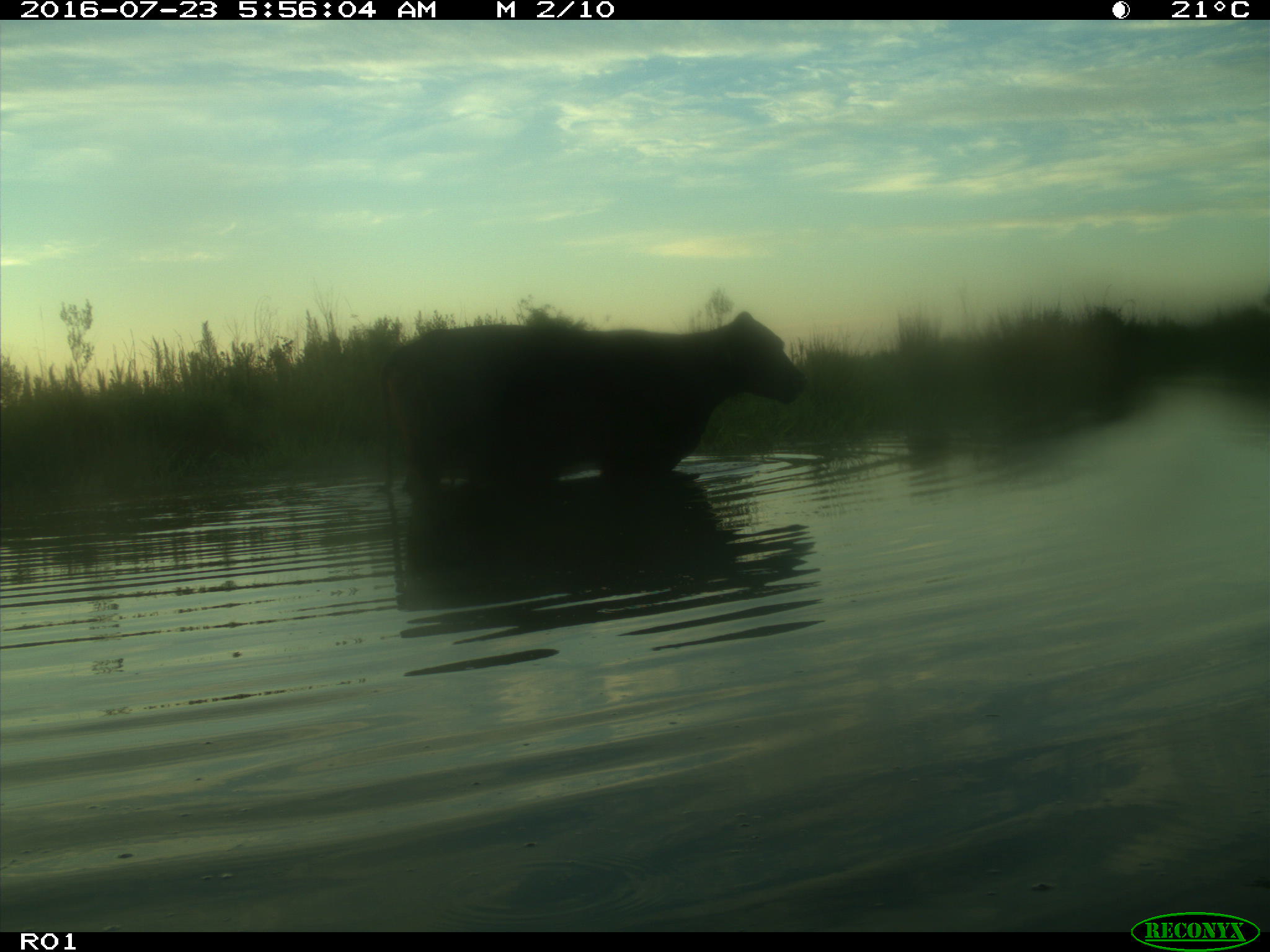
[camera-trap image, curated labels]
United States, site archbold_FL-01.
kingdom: Animalia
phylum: Chordata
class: Mammalia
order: Artiodactyla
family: Bovidae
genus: Bos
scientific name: Bos taurus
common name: domestic cow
Bos taurus (domestic cow).